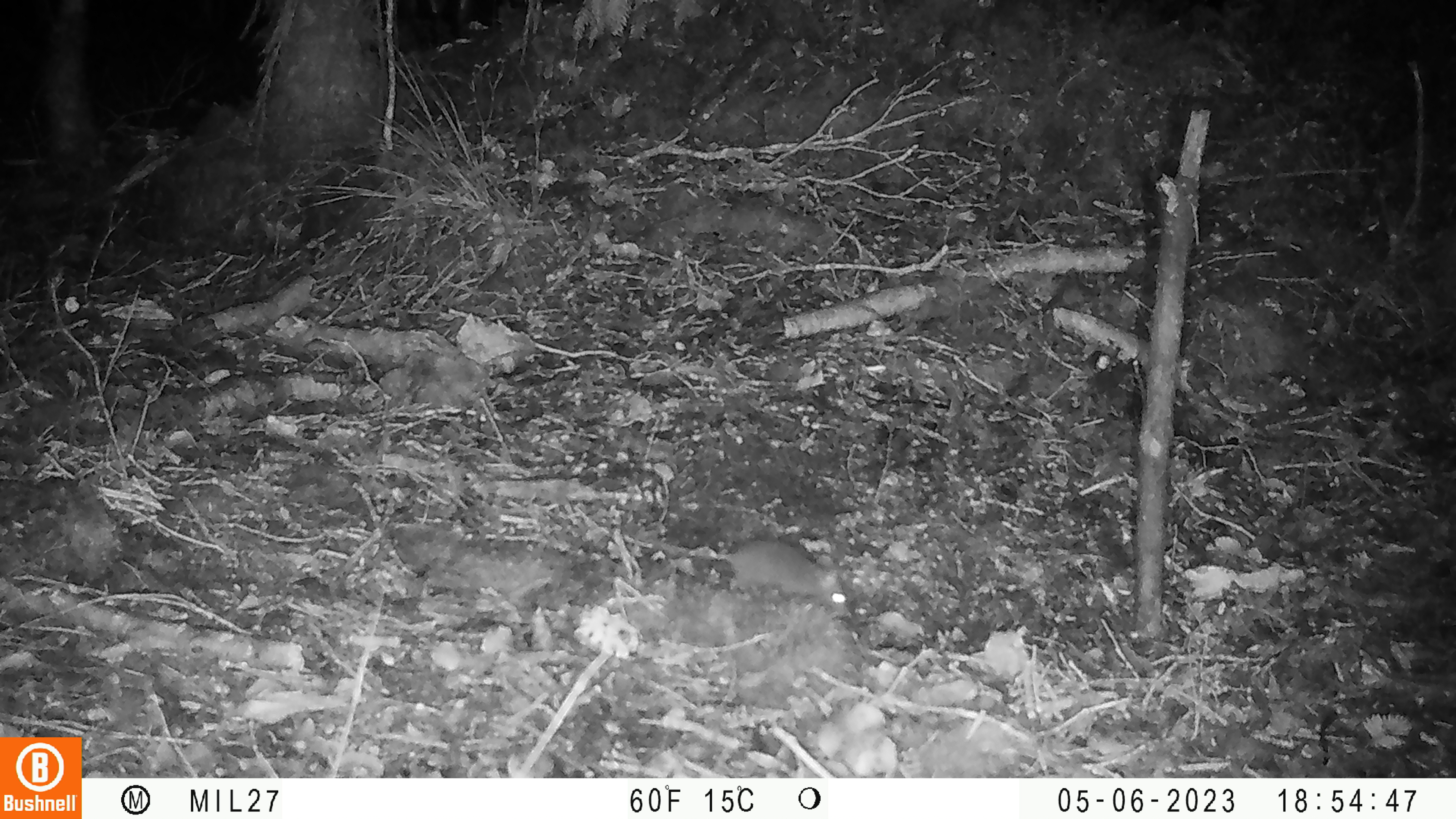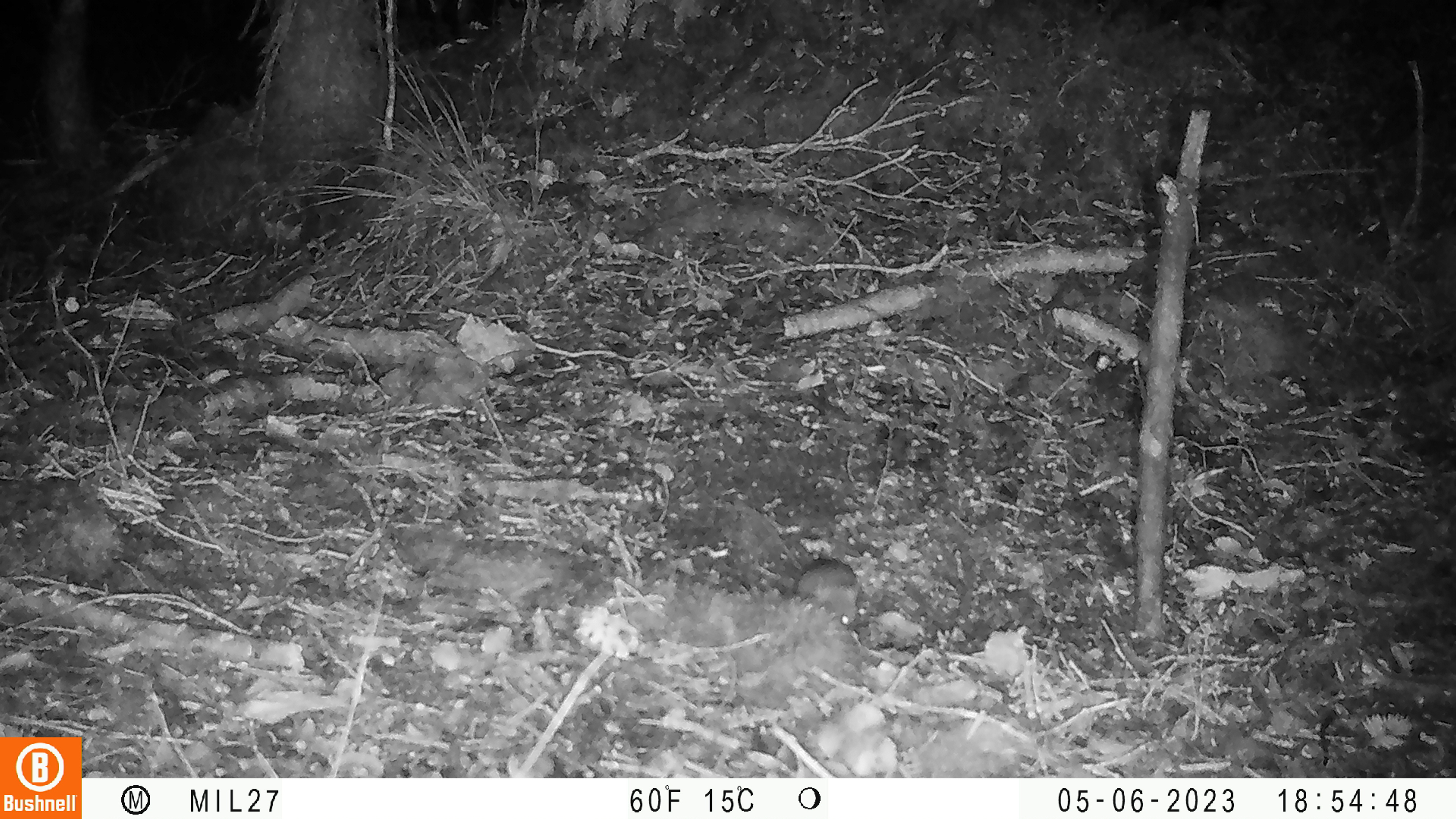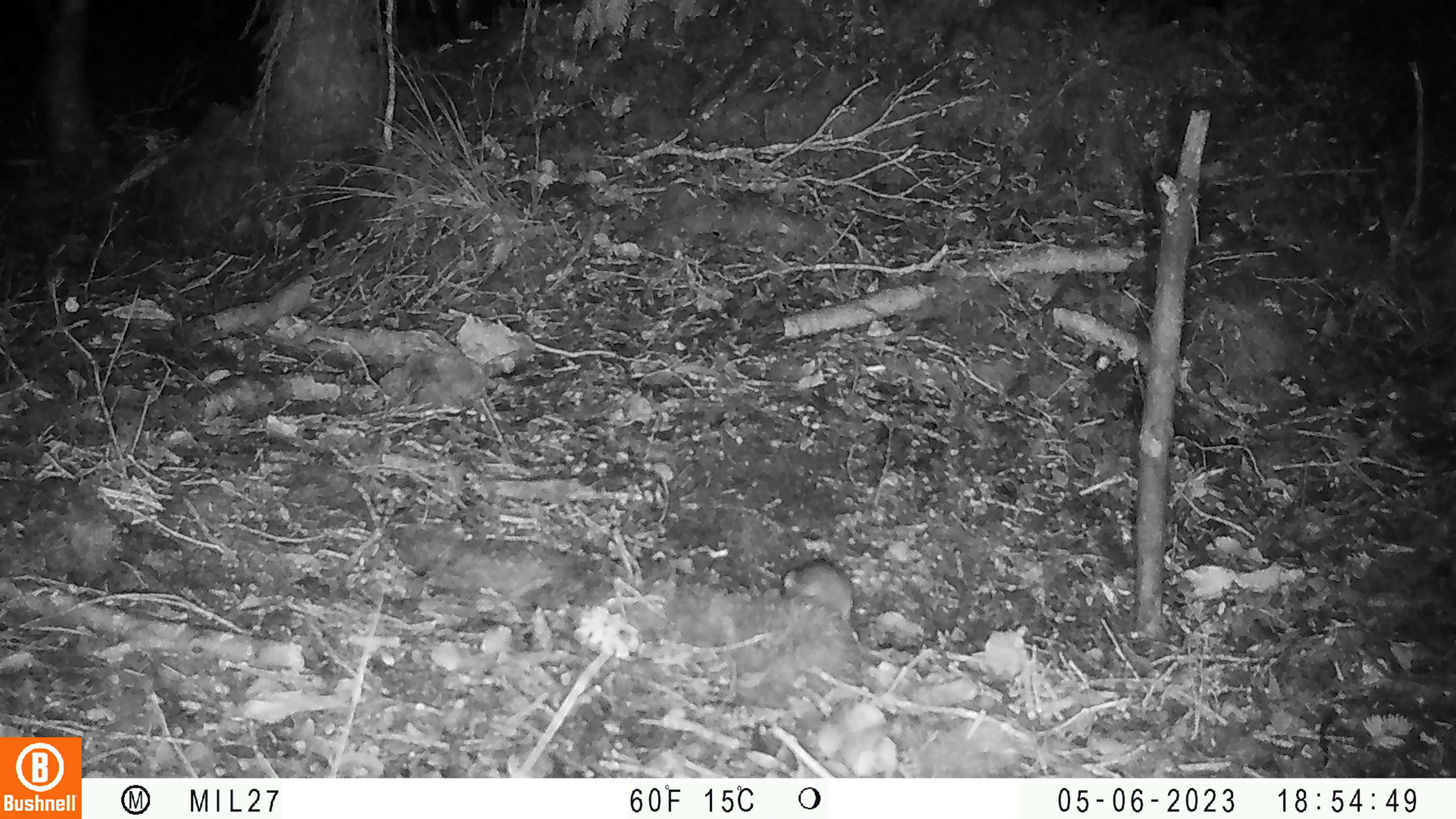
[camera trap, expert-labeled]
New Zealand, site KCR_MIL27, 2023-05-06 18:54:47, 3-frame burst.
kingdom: Animalia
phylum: Chordata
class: Mammalia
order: Rodentia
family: Muridae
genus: Mus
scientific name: Mus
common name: mouse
Mouse (Mus).